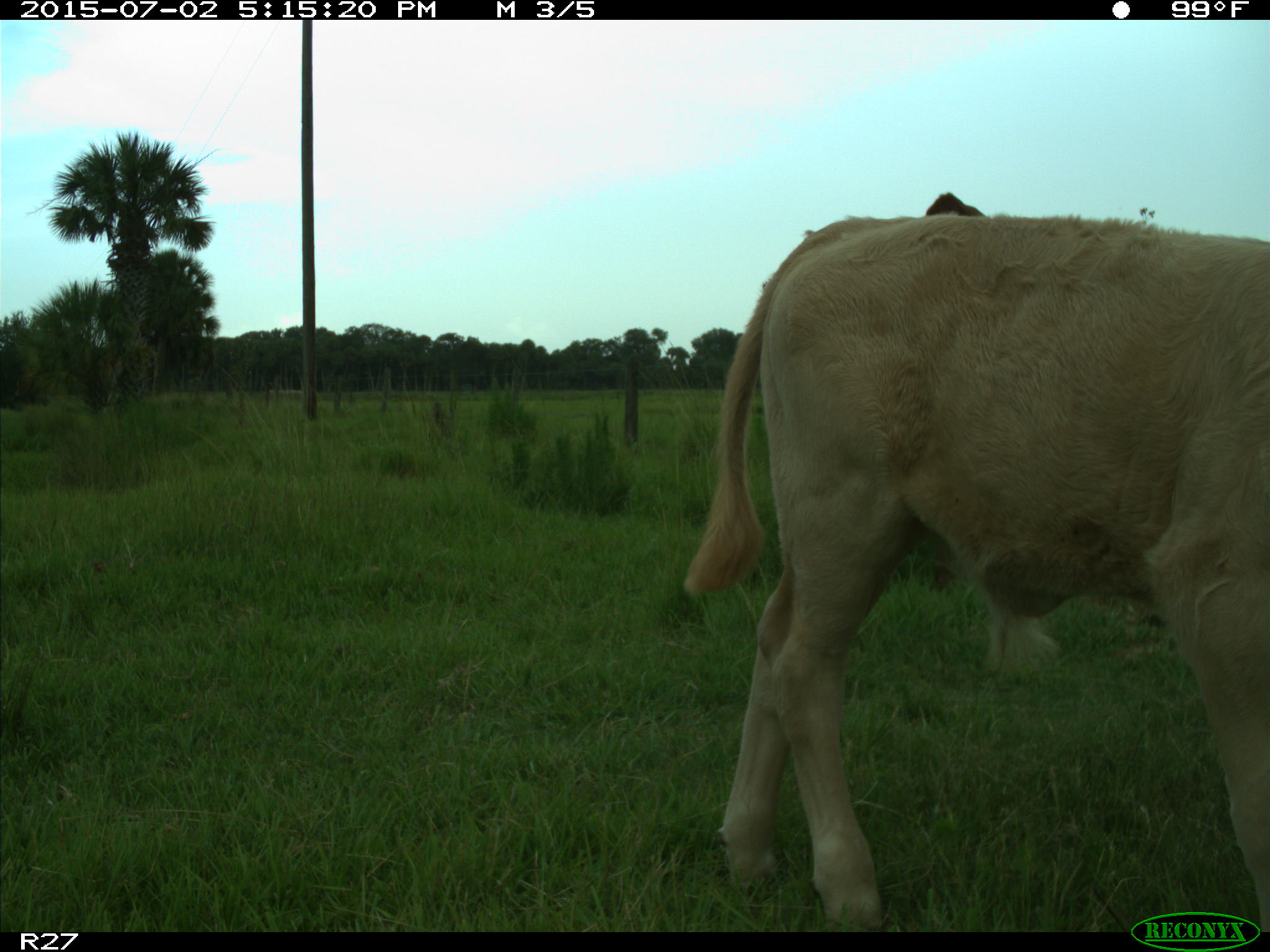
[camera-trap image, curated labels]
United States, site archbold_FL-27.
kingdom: Animalia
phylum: Chordata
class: Mammalia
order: Artiodactyla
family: Bovidae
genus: Bos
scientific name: Bos taurus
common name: domestic cow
Bos taurus (domestic cow).